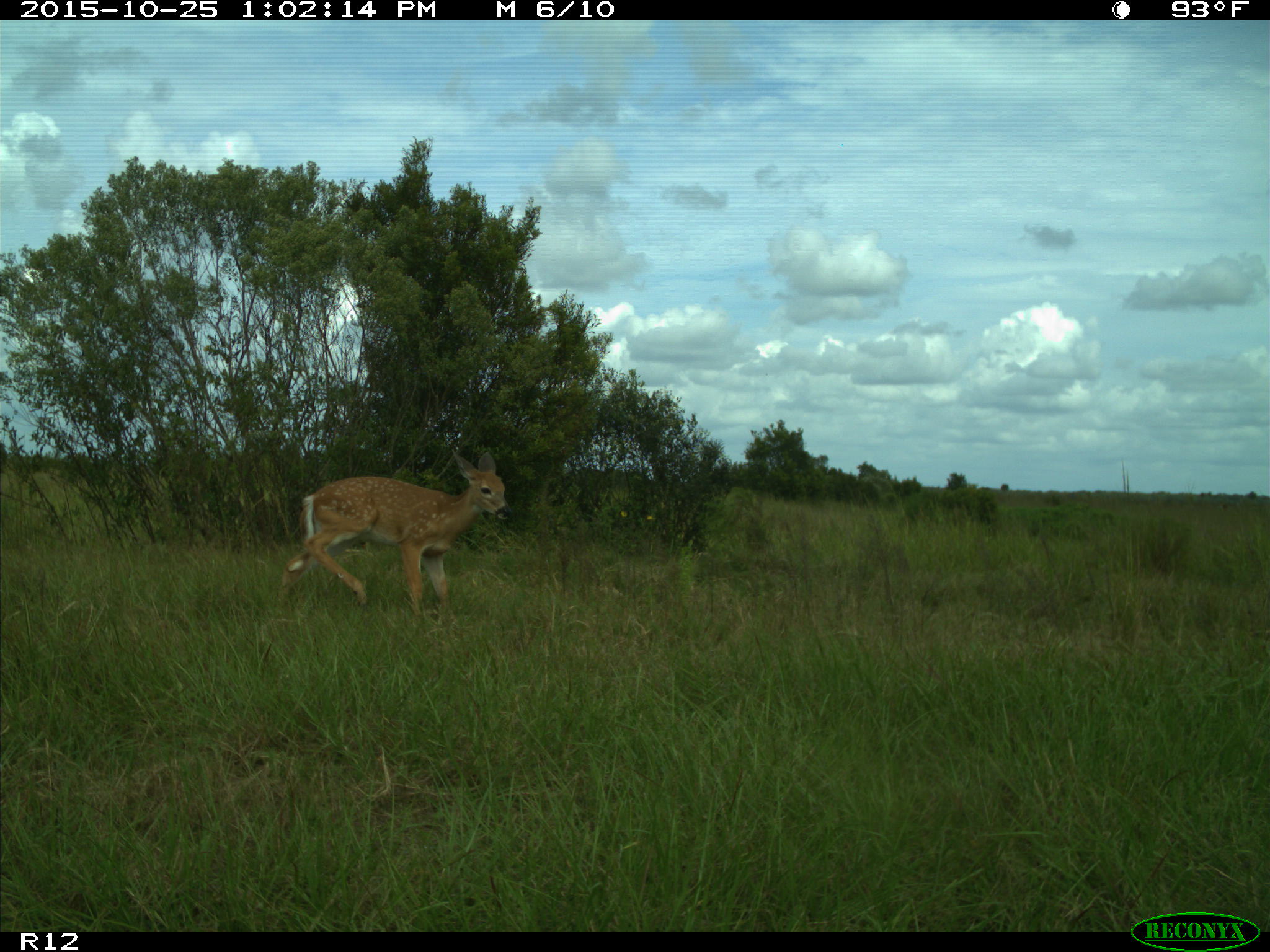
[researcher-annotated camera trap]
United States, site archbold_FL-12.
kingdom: Animalia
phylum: Chordata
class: Mammalia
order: Artiodactyla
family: Cervidae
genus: Odocoileus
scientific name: Odocoileus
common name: deer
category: unidentified deer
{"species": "unidentified deer (deer) (Odocoileus)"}